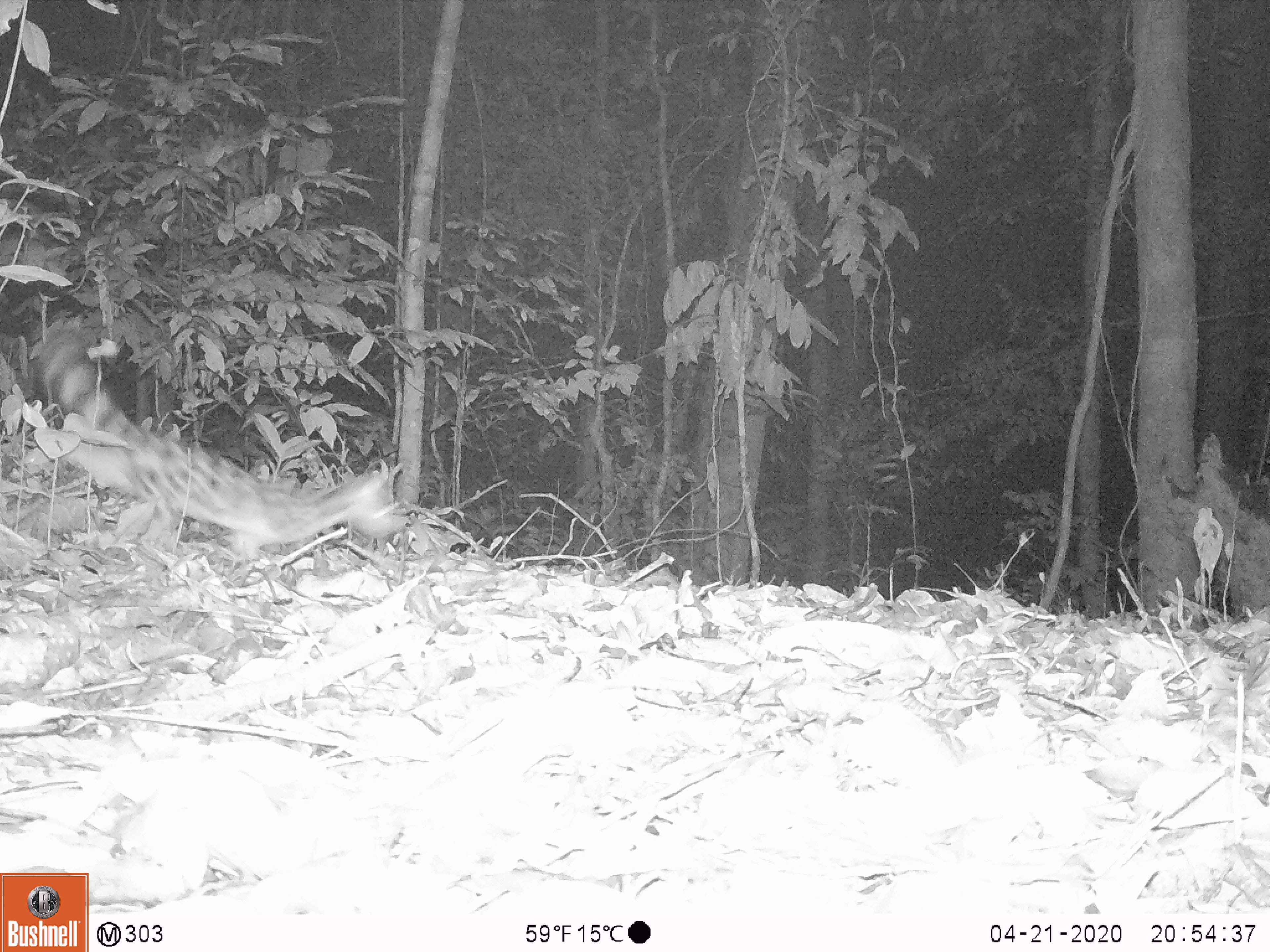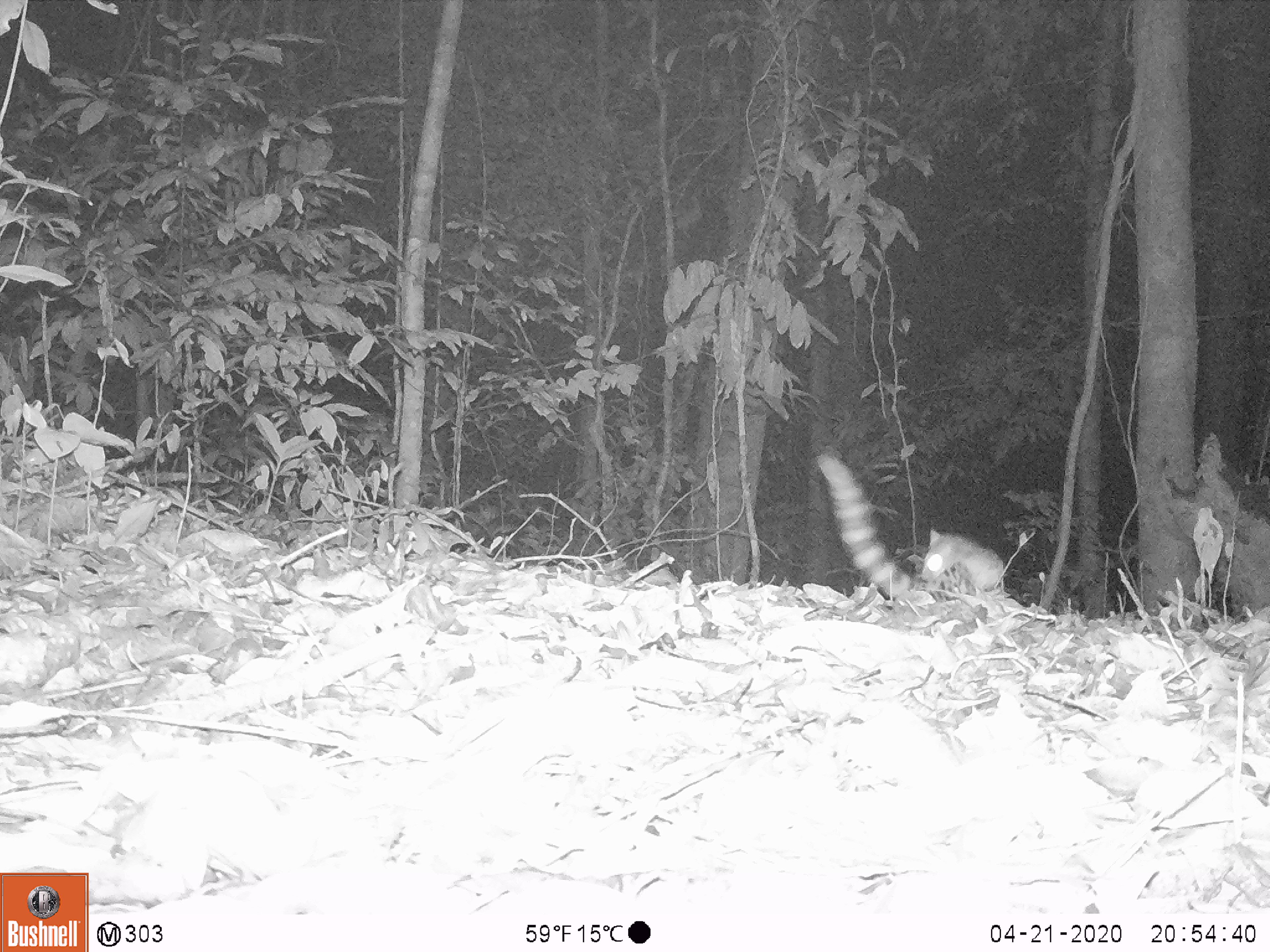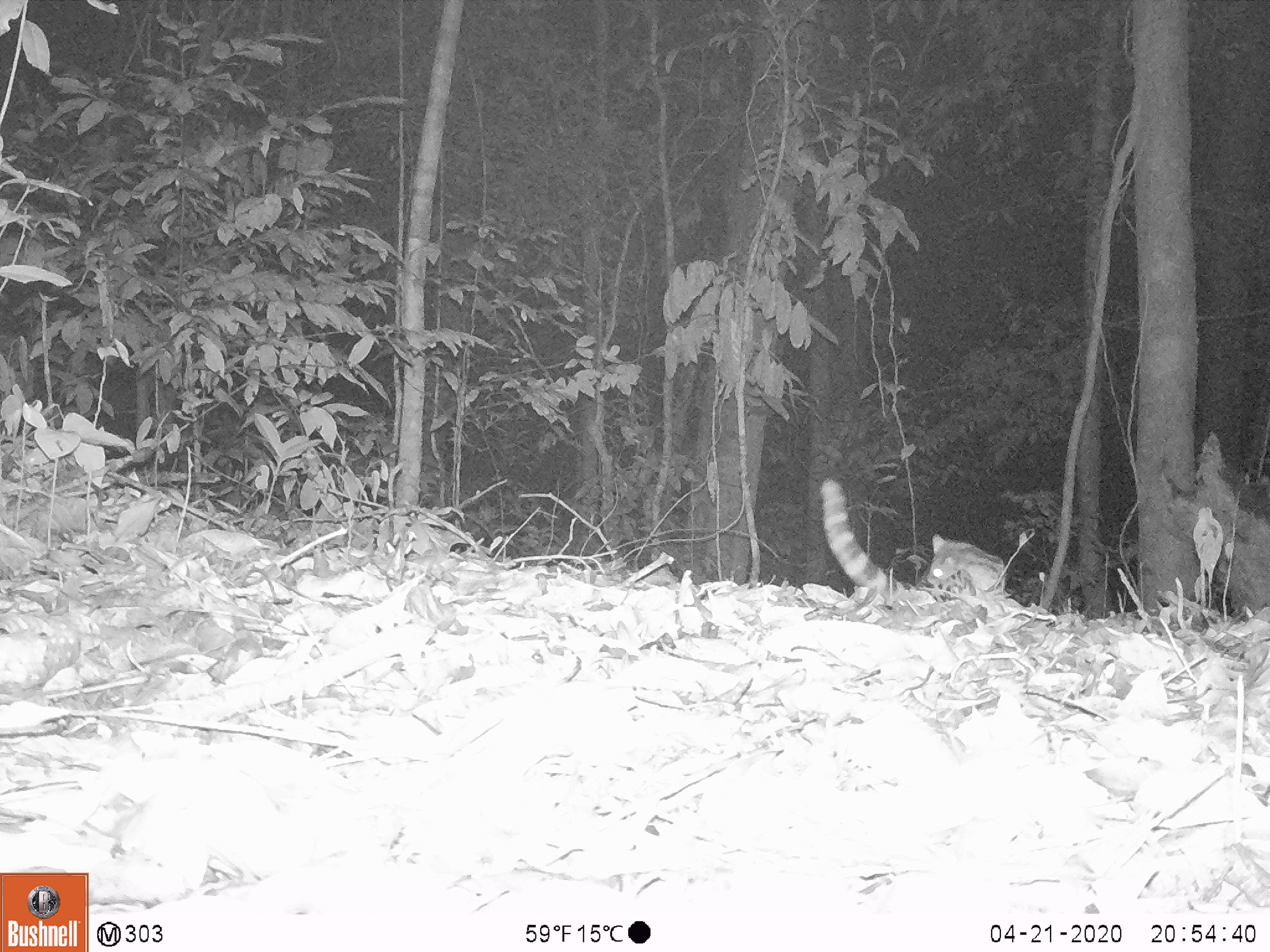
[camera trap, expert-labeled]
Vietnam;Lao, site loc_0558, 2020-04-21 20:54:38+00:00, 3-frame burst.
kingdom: Animalia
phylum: Chordata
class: Mammalia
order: Carnivora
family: Prionodontidae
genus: Prionodon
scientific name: Prionodon pardicolor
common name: spotted linsang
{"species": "spotted linsang (Prionodon pardicolor)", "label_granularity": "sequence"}